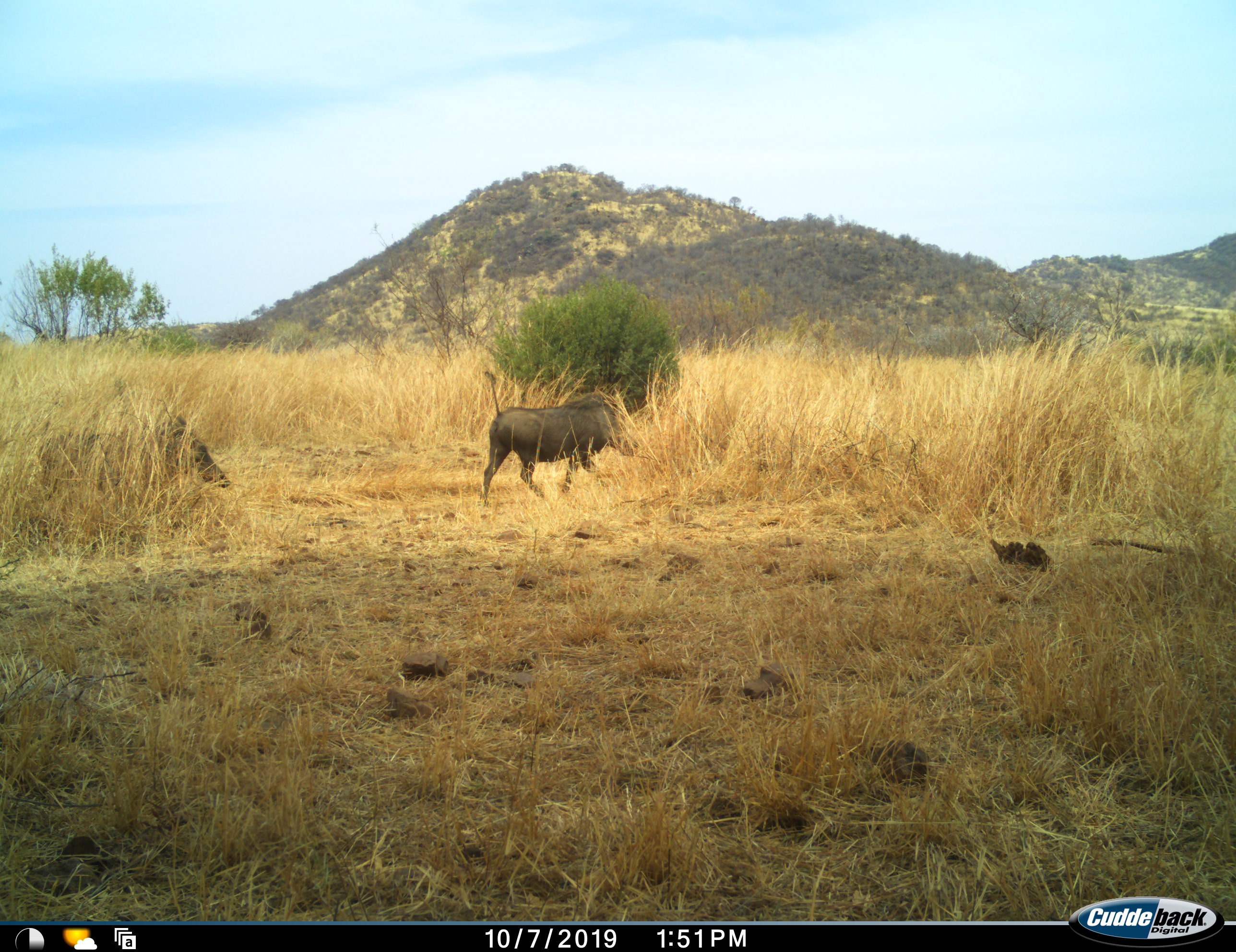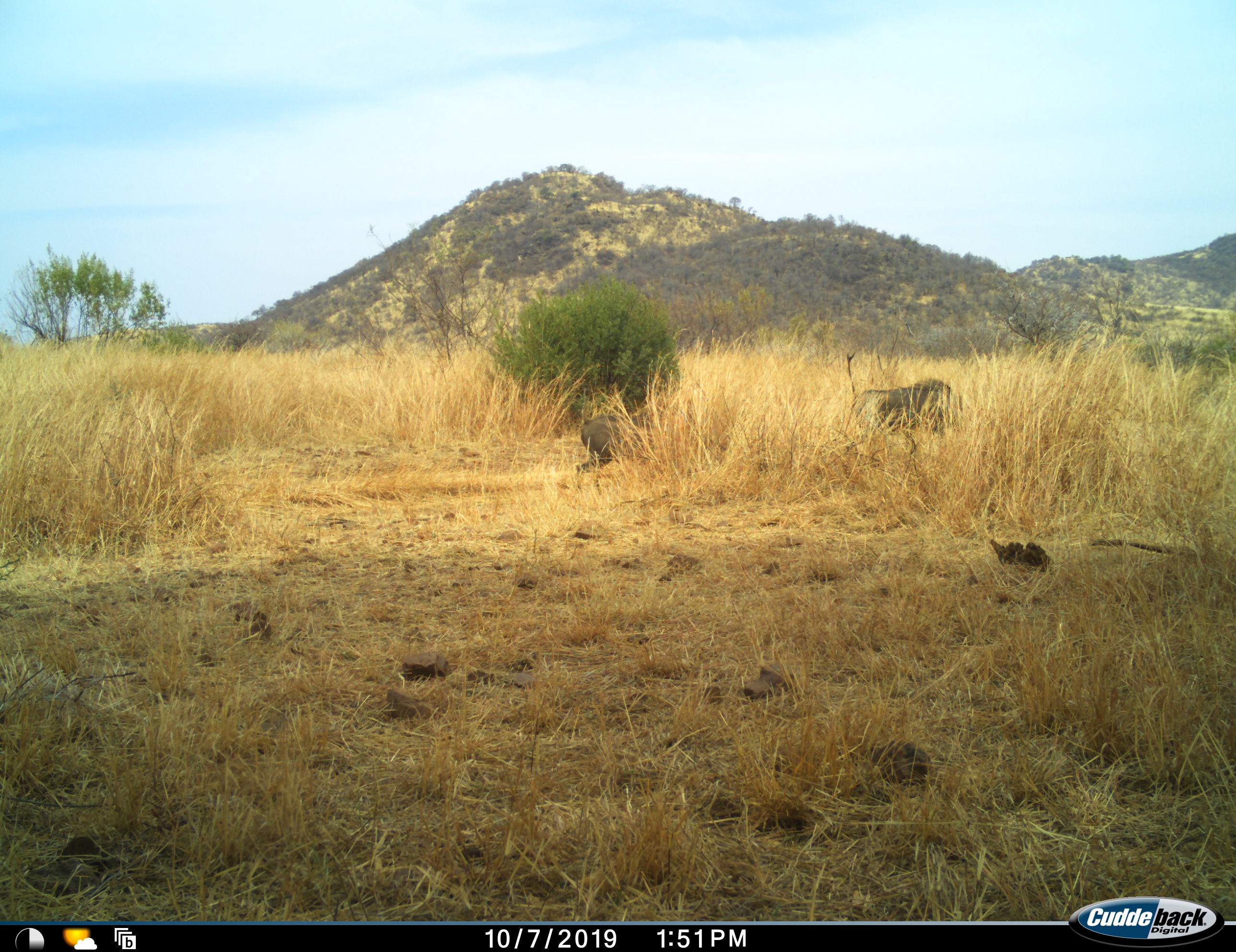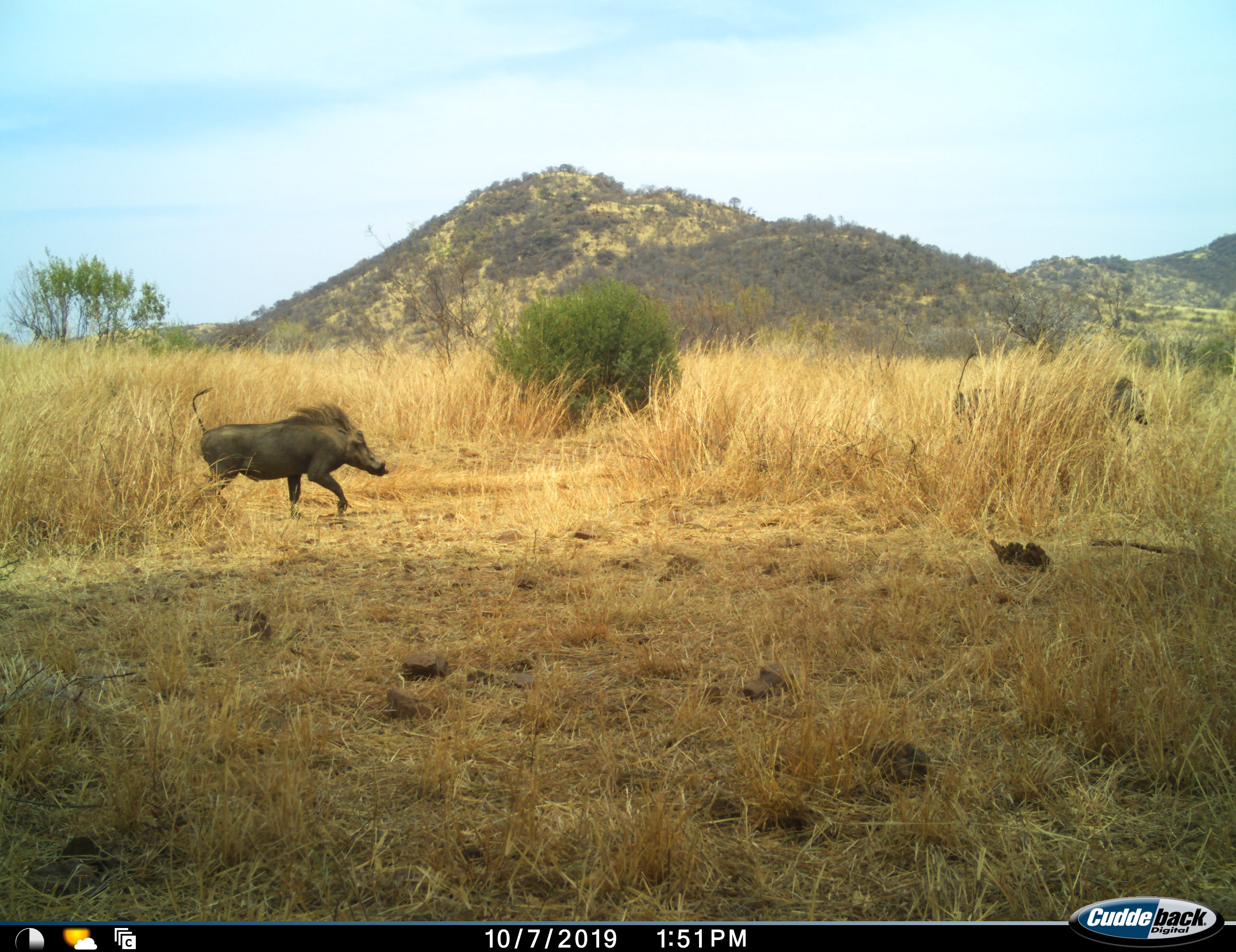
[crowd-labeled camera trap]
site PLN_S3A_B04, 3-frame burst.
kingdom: Animalia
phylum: Chordata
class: Mammalia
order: Artiodactyla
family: Suidae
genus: Phacochoerus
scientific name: Phacochoerus africanus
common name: warthog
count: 3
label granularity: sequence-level